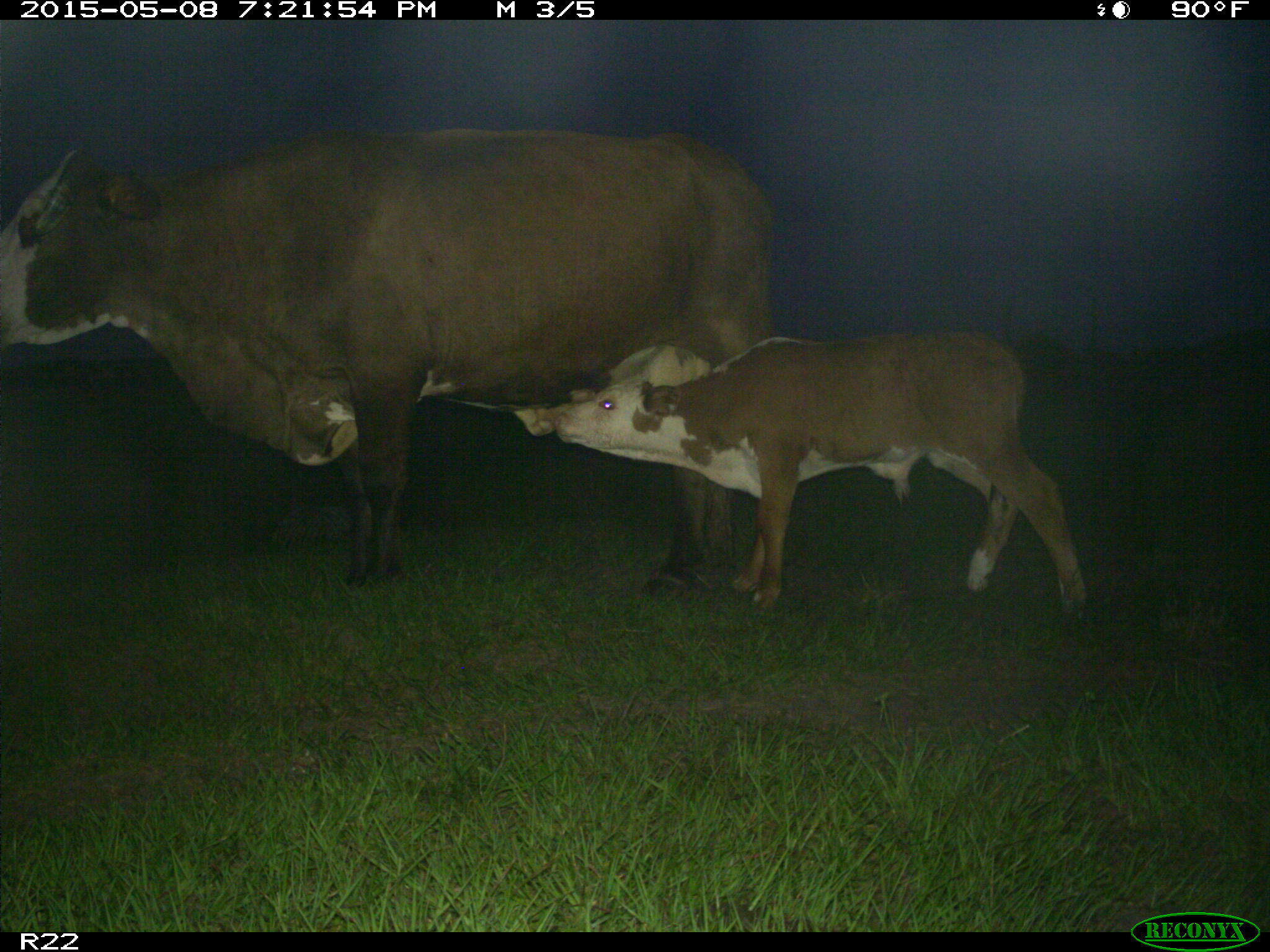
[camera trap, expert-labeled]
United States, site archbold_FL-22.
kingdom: Animalia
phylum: Chordata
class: Mammalia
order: Artiodactyla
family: Bovidae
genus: Bos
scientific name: Bos taurus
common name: domestic cow